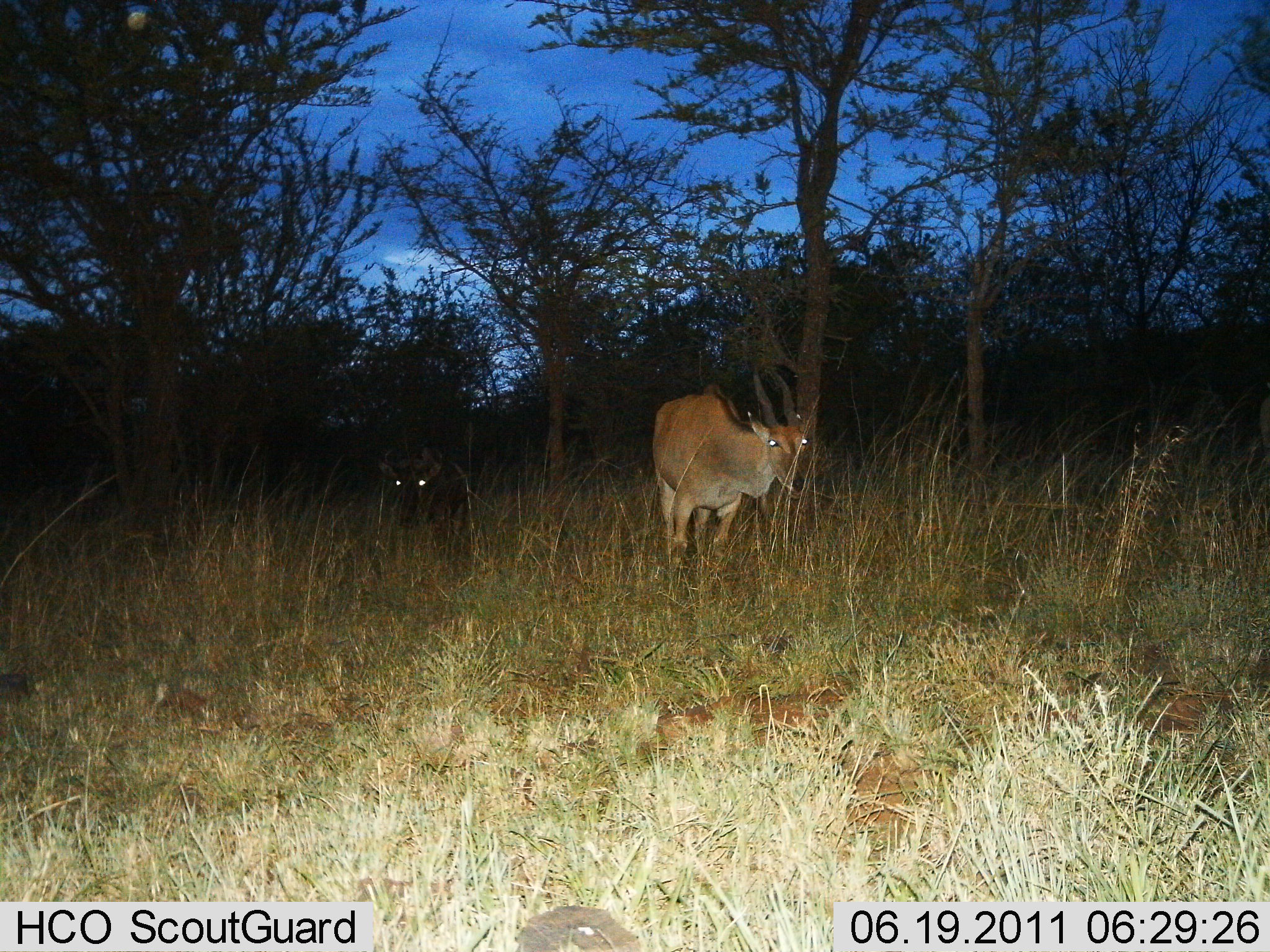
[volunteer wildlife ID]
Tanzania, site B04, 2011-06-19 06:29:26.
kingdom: Animalia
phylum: Chordata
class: Mammalia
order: Artiodactyla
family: Bovidae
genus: Tragelaphus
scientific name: Tragelaphus oryx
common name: eland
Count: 2.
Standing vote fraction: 60%.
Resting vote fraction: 10%.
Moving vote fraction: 30%.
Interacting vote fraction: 0%.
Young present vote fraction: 0%.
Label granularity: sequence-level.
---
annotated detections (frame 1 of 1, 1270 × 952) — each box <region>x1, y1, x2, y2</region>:
animal: <region>650, 372, 810, 573</region>; <region>377, 445, 469, 526</region>